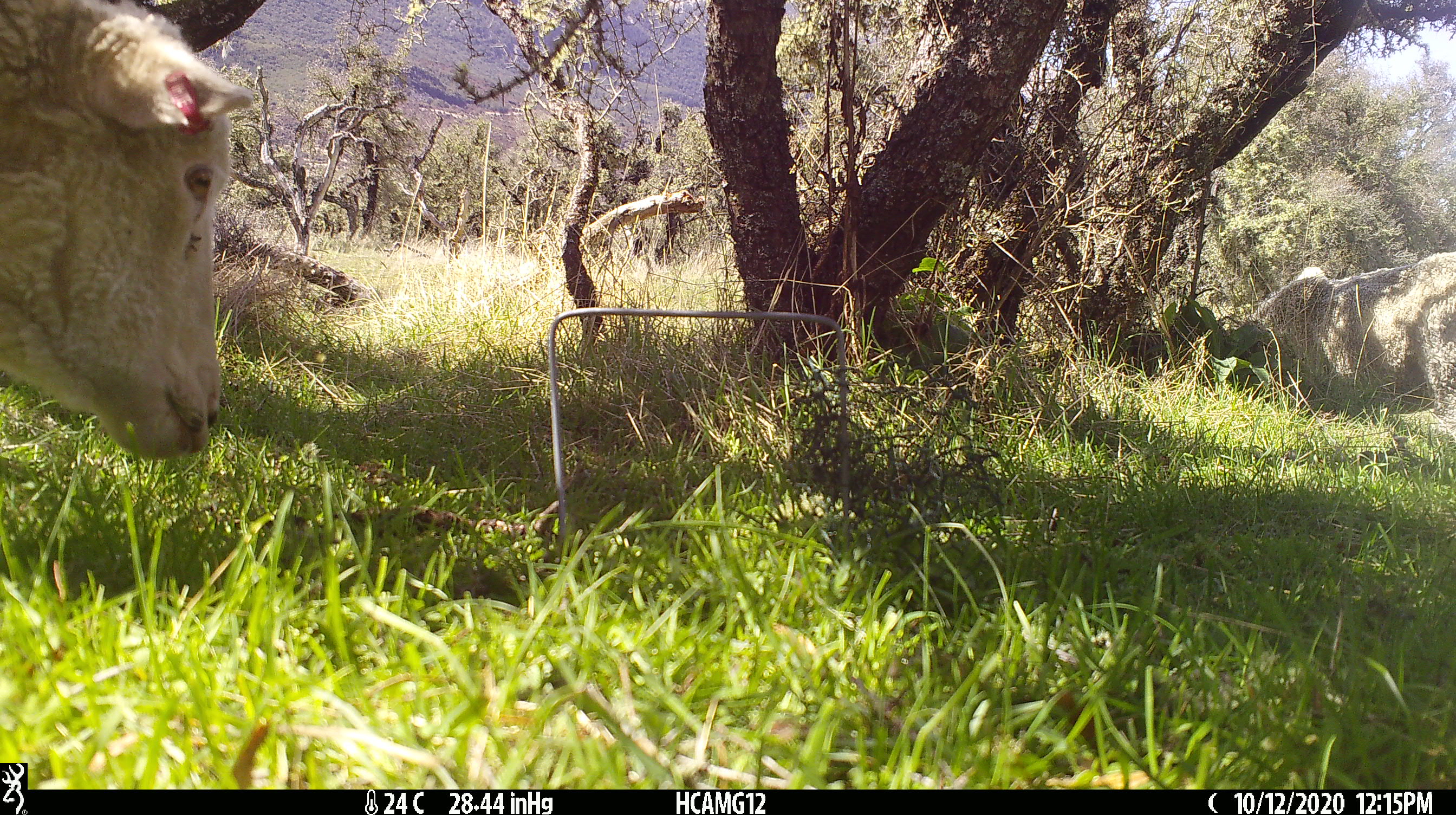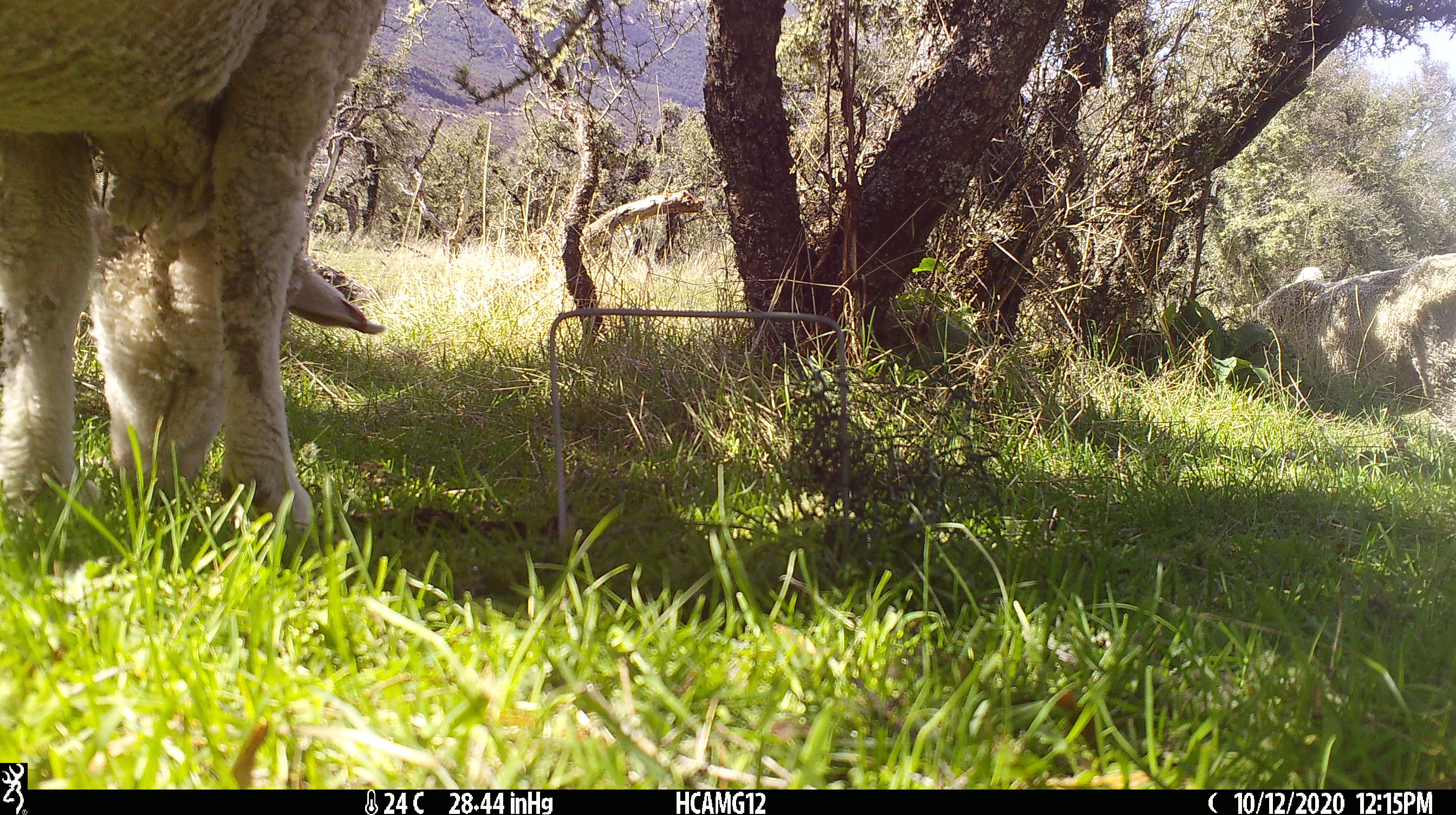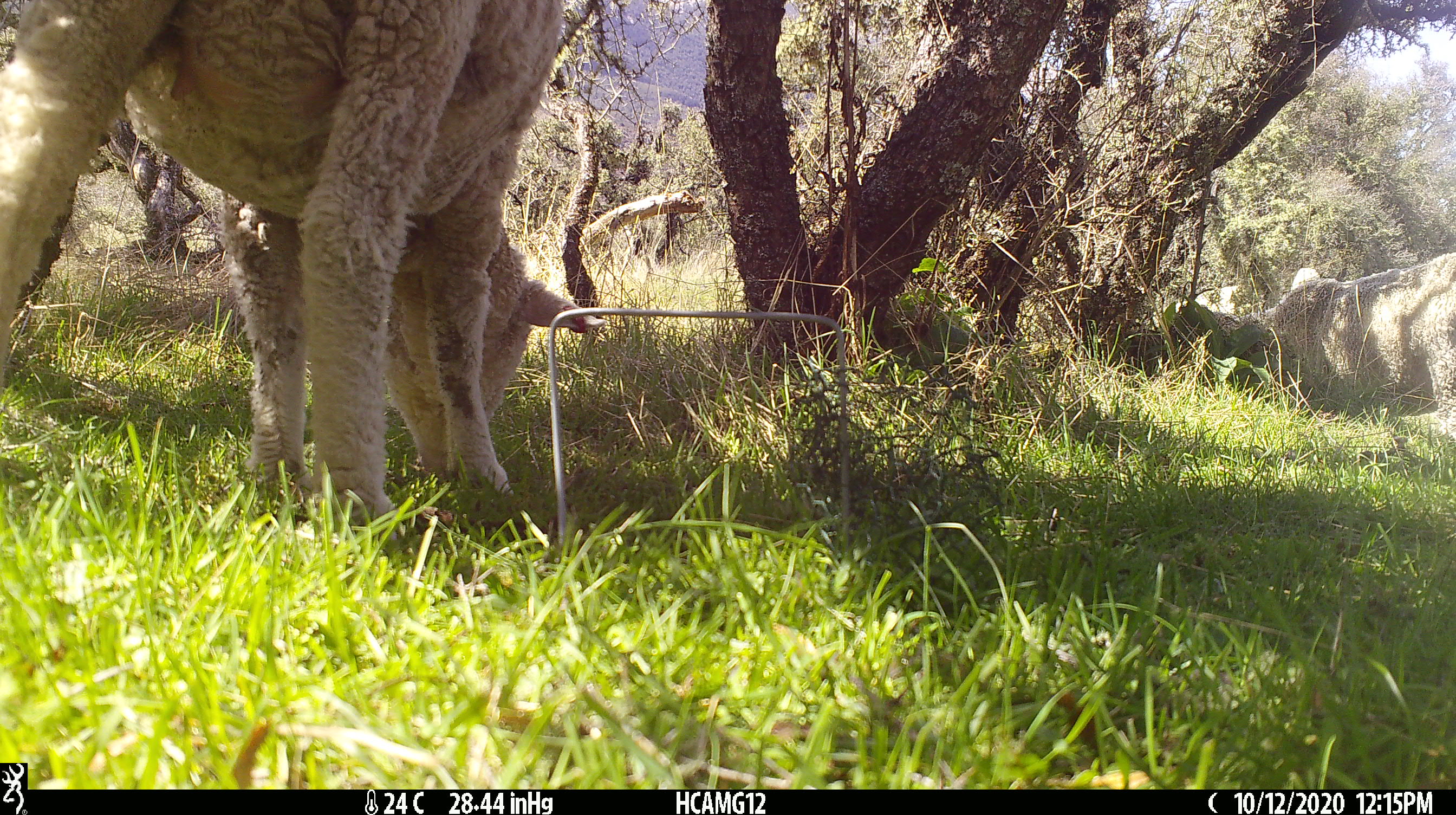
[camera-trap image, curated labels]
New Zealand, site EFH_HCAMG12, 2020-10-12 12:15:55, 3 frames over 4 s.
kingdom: Animalia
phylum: Chordata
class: Mammalia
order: Artiodactyla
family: Bovidae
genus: Ovis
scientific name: Ovis aries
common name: domestic sheep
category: sheep